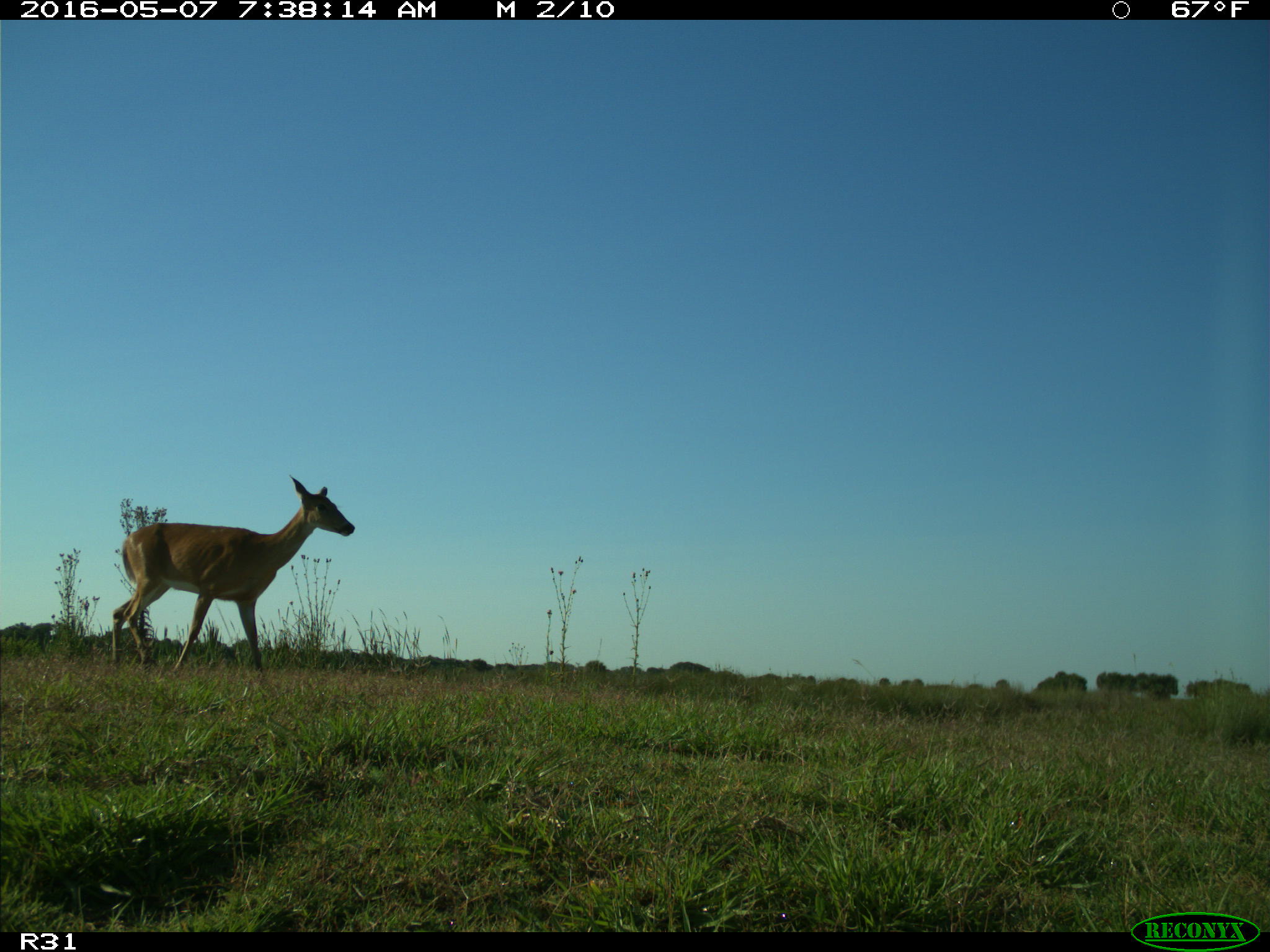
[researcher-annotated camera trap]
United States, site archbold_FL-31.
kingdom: Animalia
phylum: Chordata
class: Mammalia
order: Artiodactyla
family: Cervidae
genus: Odocoileus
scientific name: Odocoileus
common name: deer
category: unidentified deer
Unidentified deer (deer) (Odocoileus).